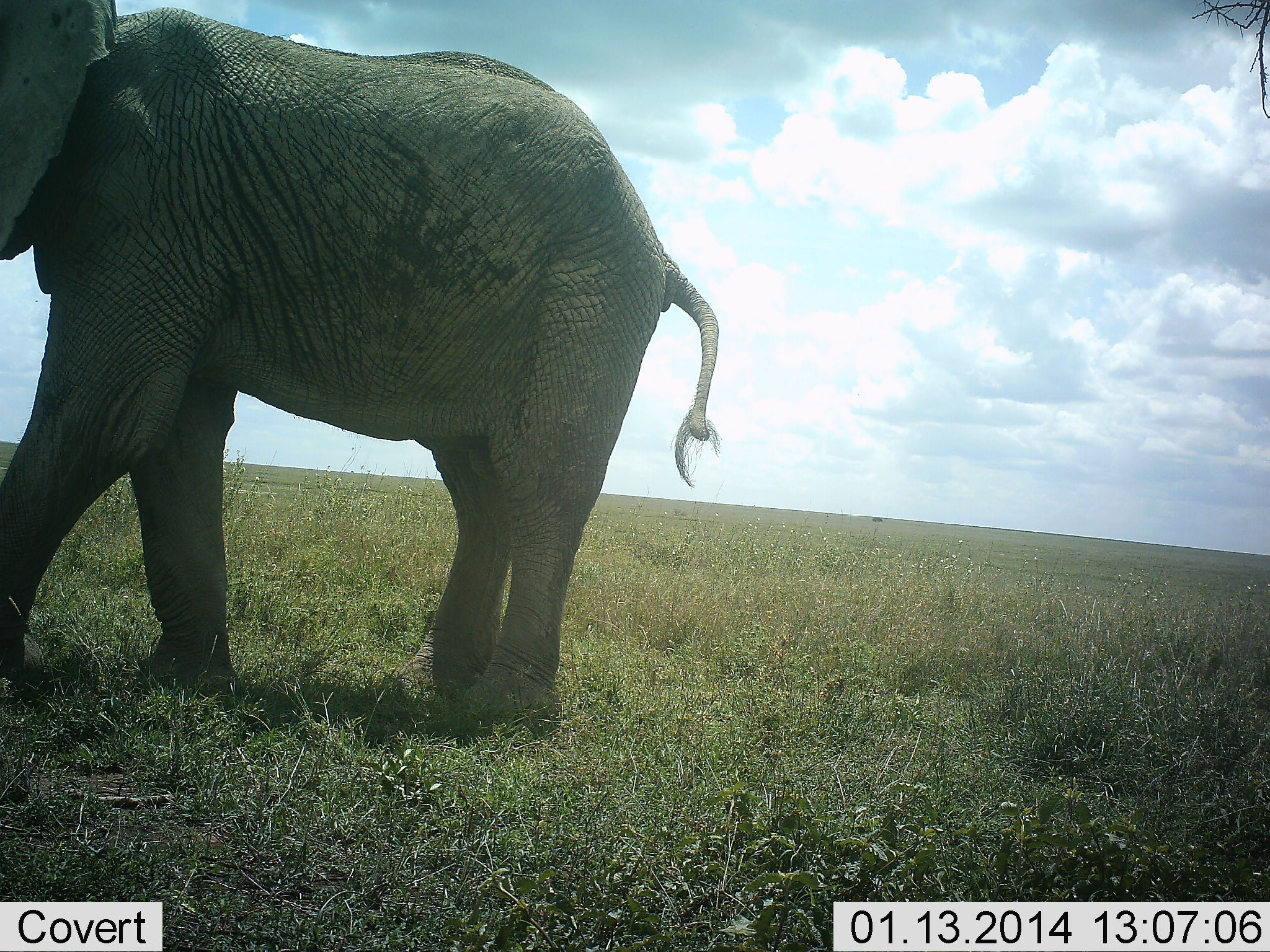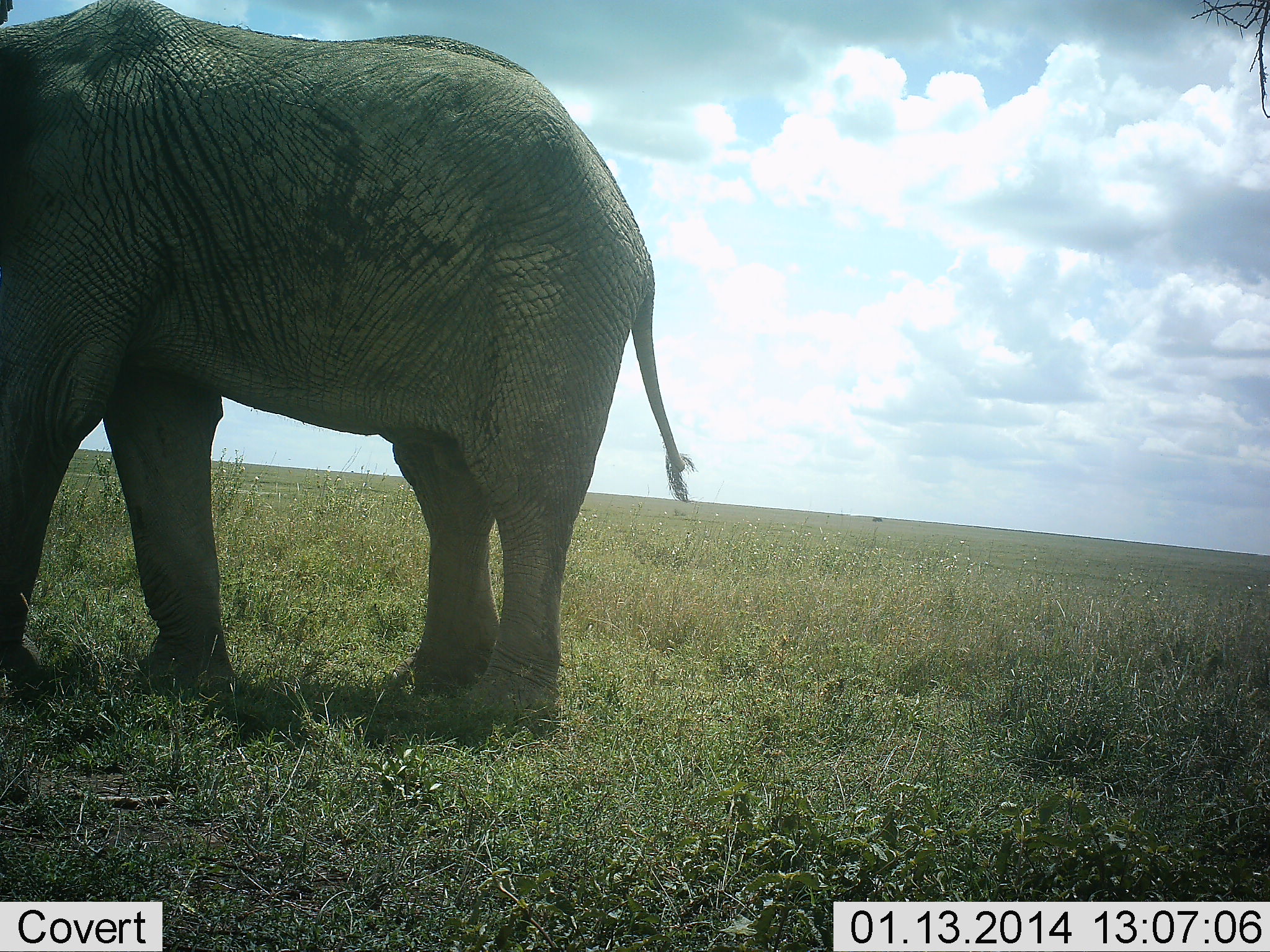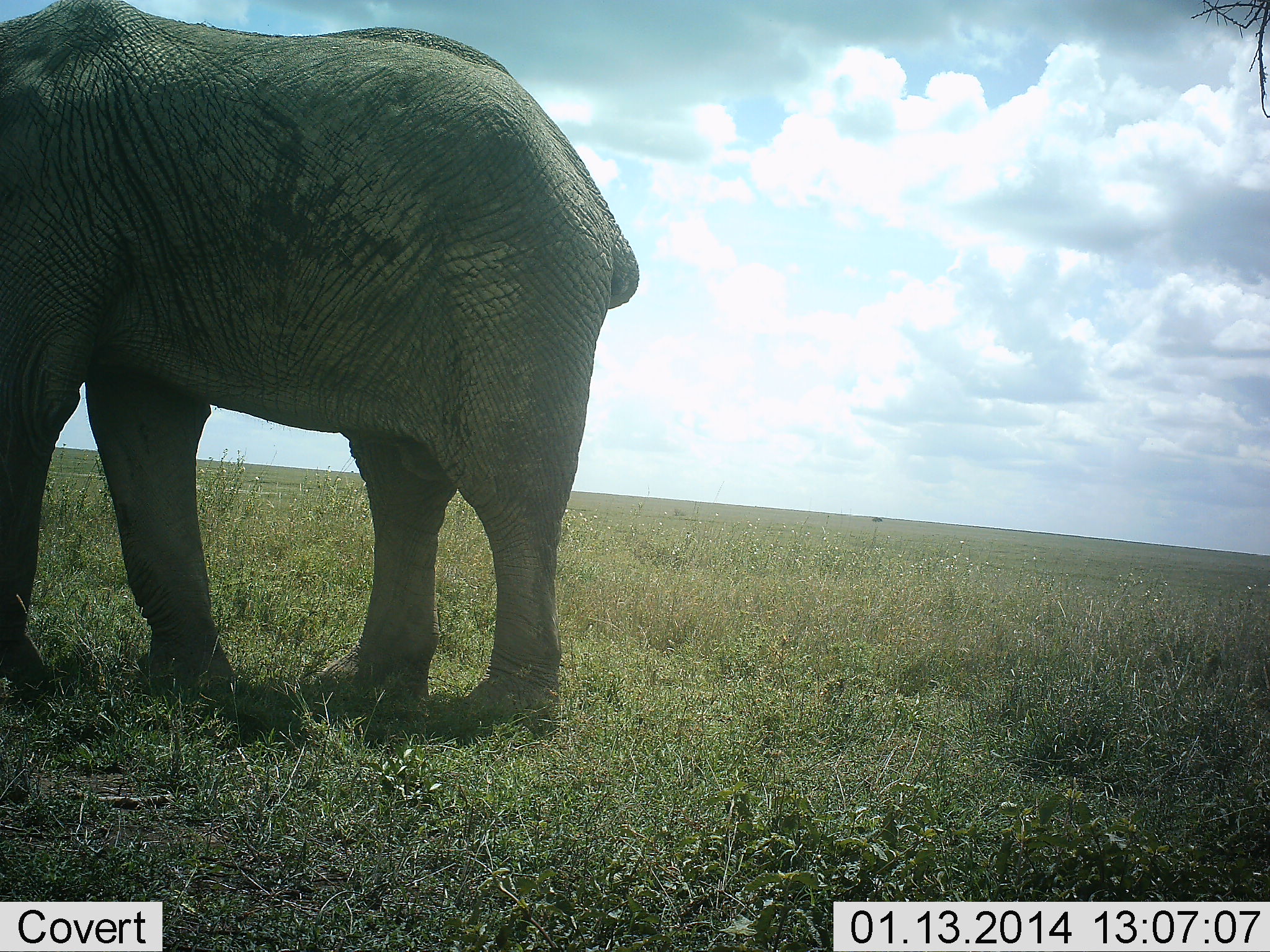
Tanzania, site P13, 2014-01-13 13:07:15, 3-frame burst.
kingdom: Animalia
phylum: Chordata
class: Mammalia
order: Proboscidea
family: Elephantidae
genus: Loxodonta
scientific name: Loxodonta africana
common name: african bush elephant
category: elephant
Elephant (african bush elephant) (Loxodonta africana), count 1. Behavior (volunteer vote fractions): standing 70%, resting 0%, moving 30%, interacting 0%. Young present (vote fraction): 0%. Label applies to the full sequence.